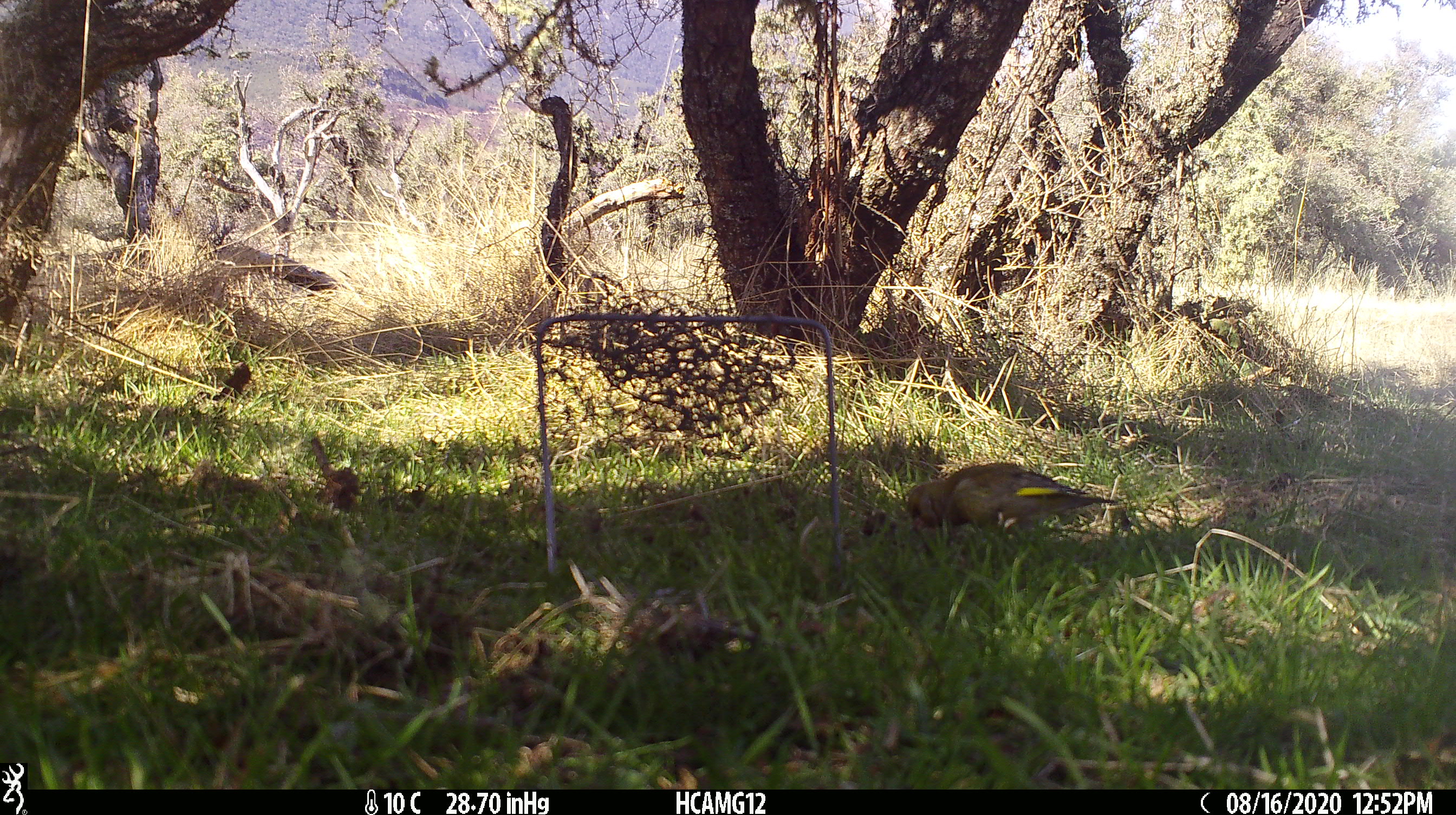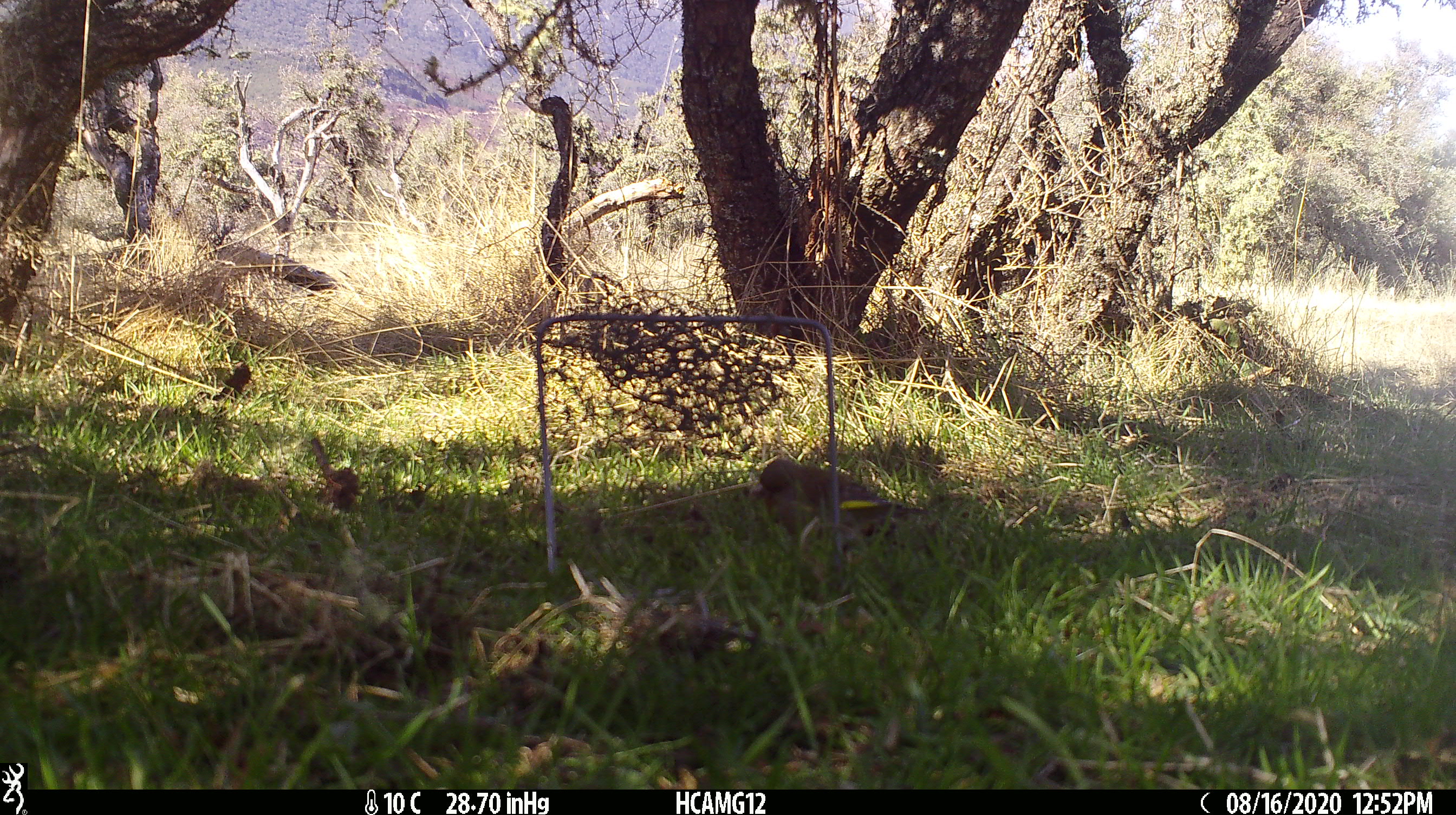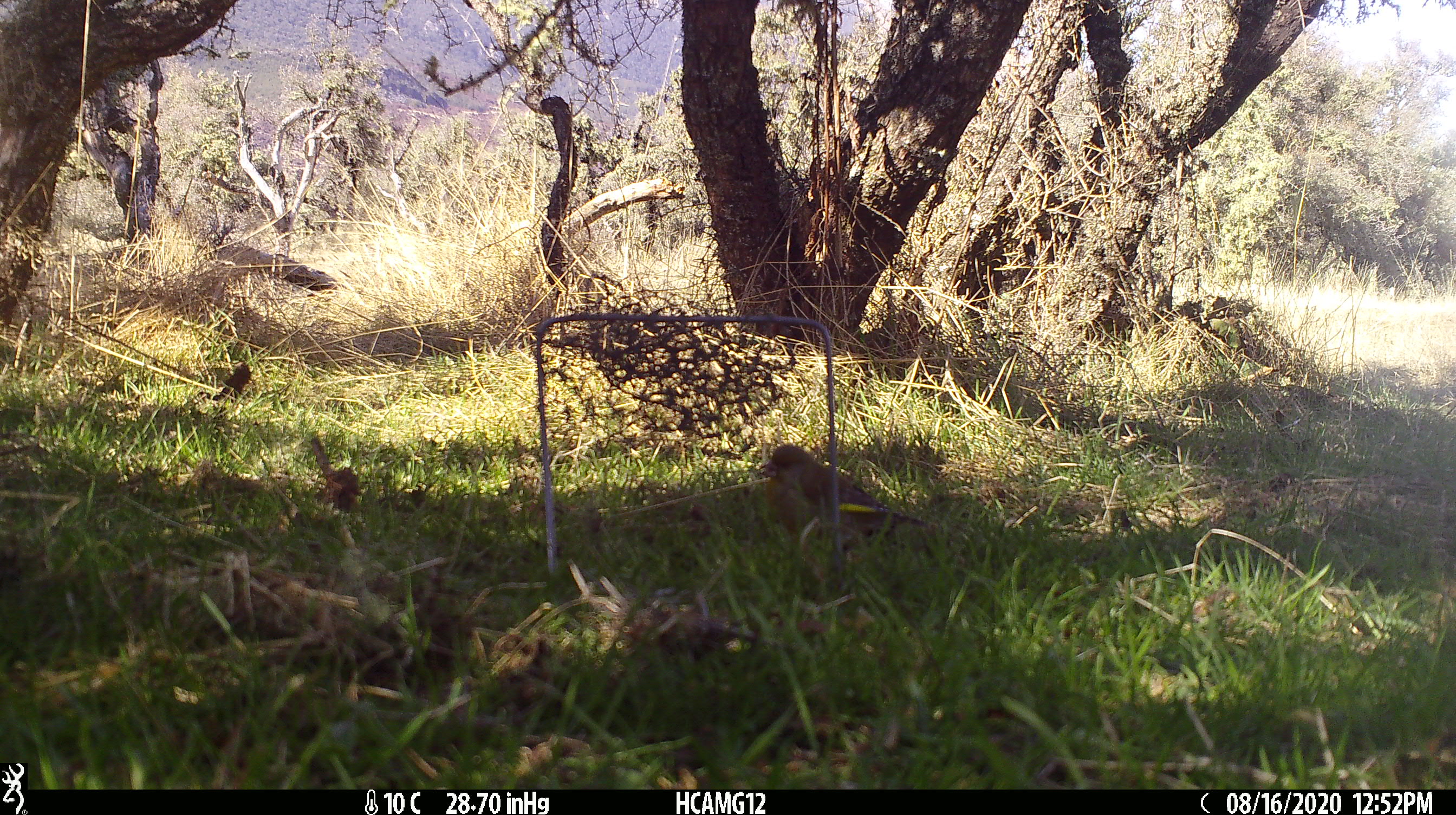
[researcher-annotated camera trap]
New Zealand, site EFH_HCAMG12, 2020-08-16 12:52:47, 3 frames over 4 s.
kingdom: Animalia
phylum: Chordata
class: Aves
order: Passeriformes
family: Fringillidae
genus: Chloris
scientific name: Chloris chloris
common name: greenfinch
Greenfinch (Chloris chloris).